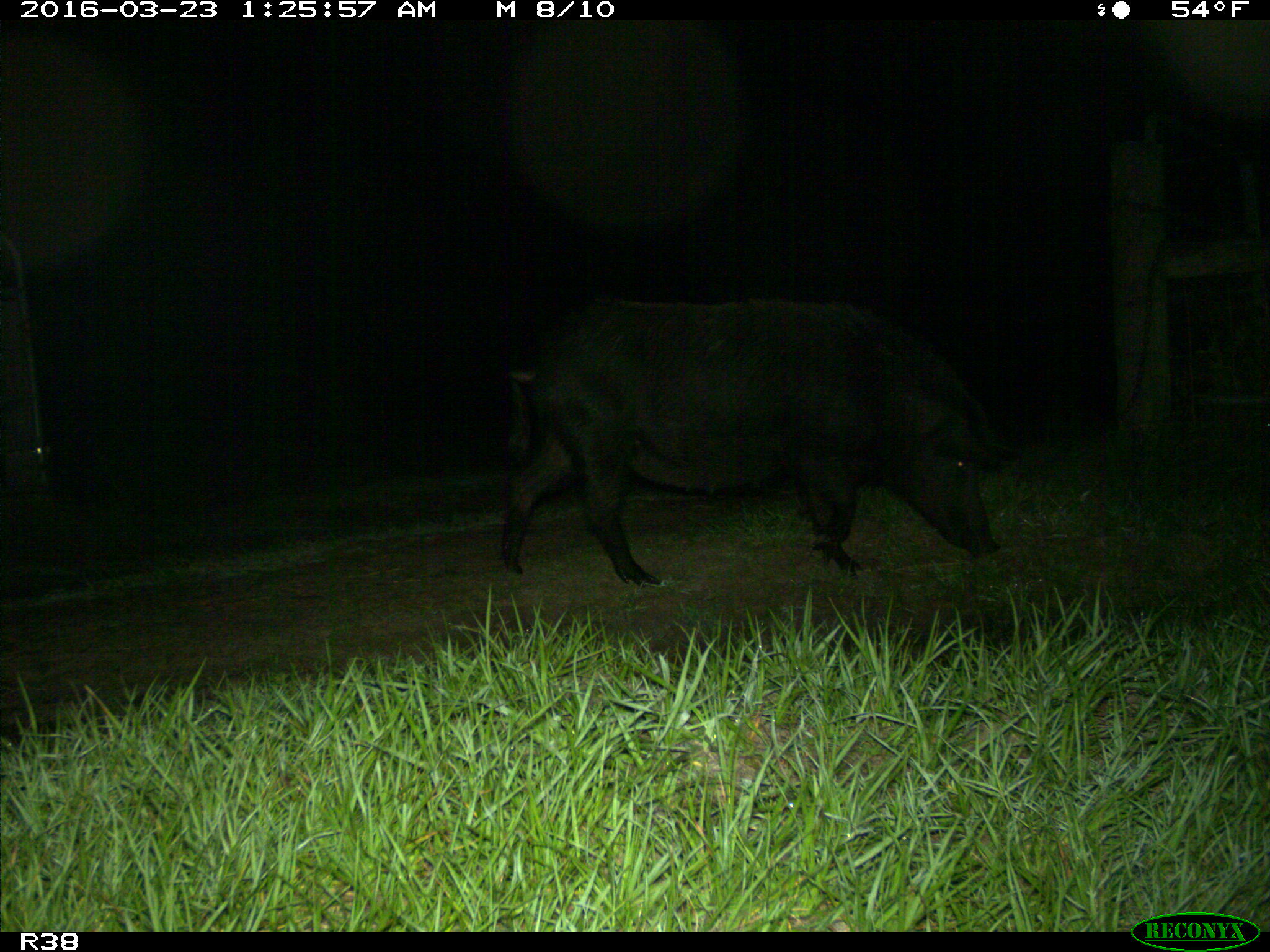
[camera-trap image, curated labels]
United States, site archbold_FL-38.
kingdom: Animalia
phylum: Chordata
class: Mammalia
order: Artiodactyla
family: Suidae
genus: Sus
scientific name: Sus scrofa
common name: wild boar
Sus scrofa (wild boar).